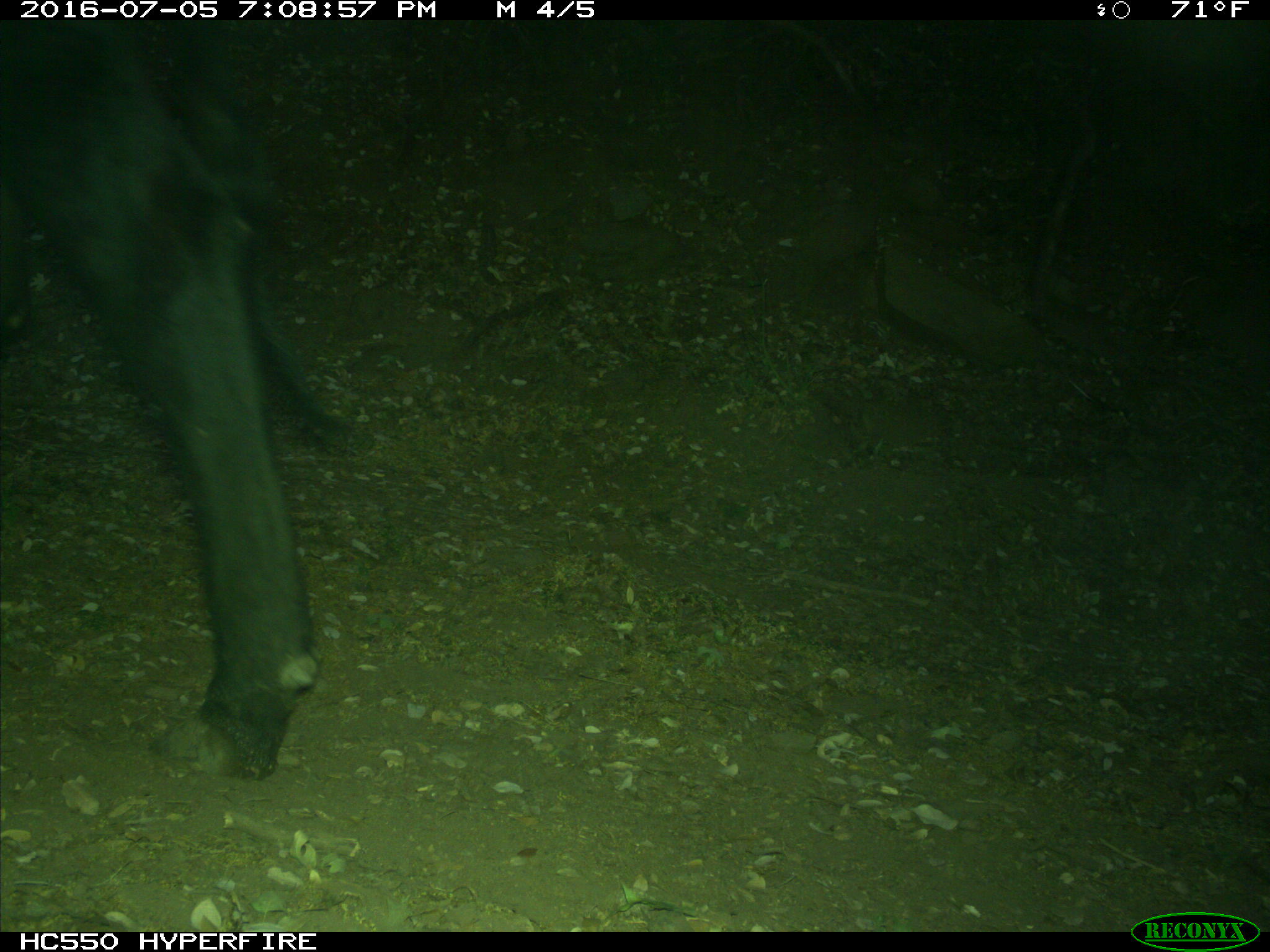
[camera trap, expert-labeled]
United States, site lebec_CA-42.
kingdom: Animalia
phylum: Chordata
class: Mammalia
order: Artiodactyla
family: Bovidae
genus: Bos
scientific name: Bos taurus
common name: domestic cow